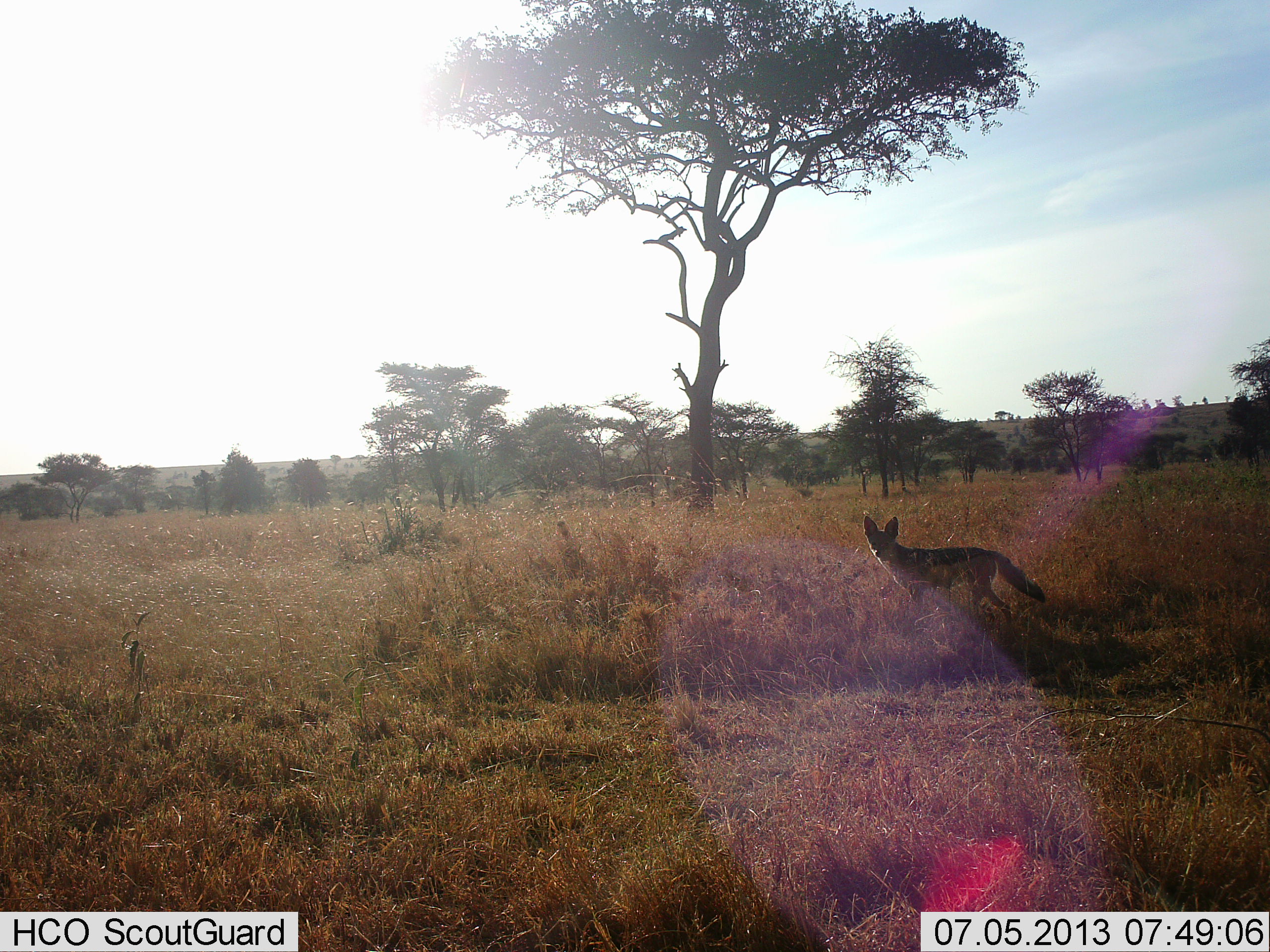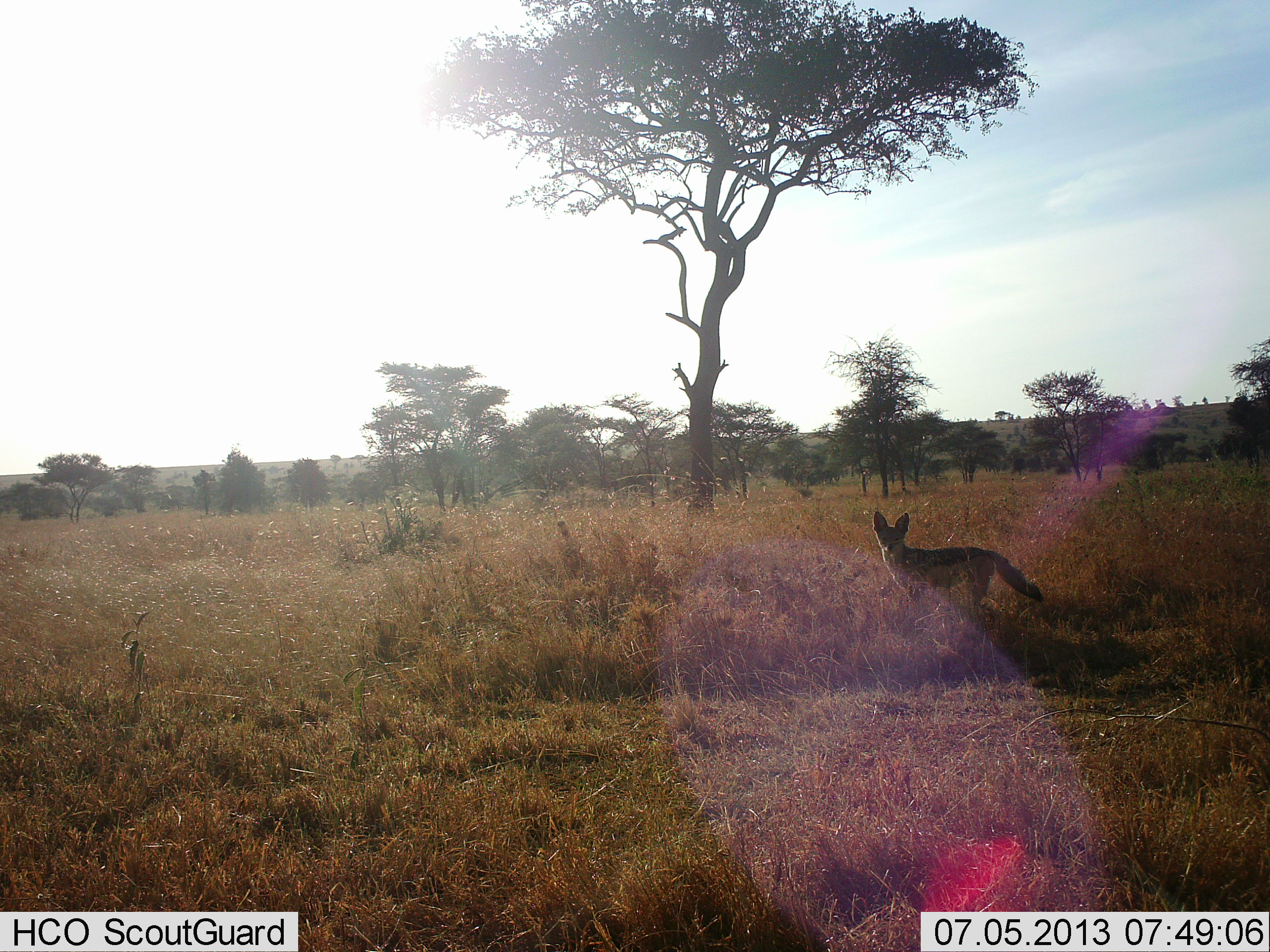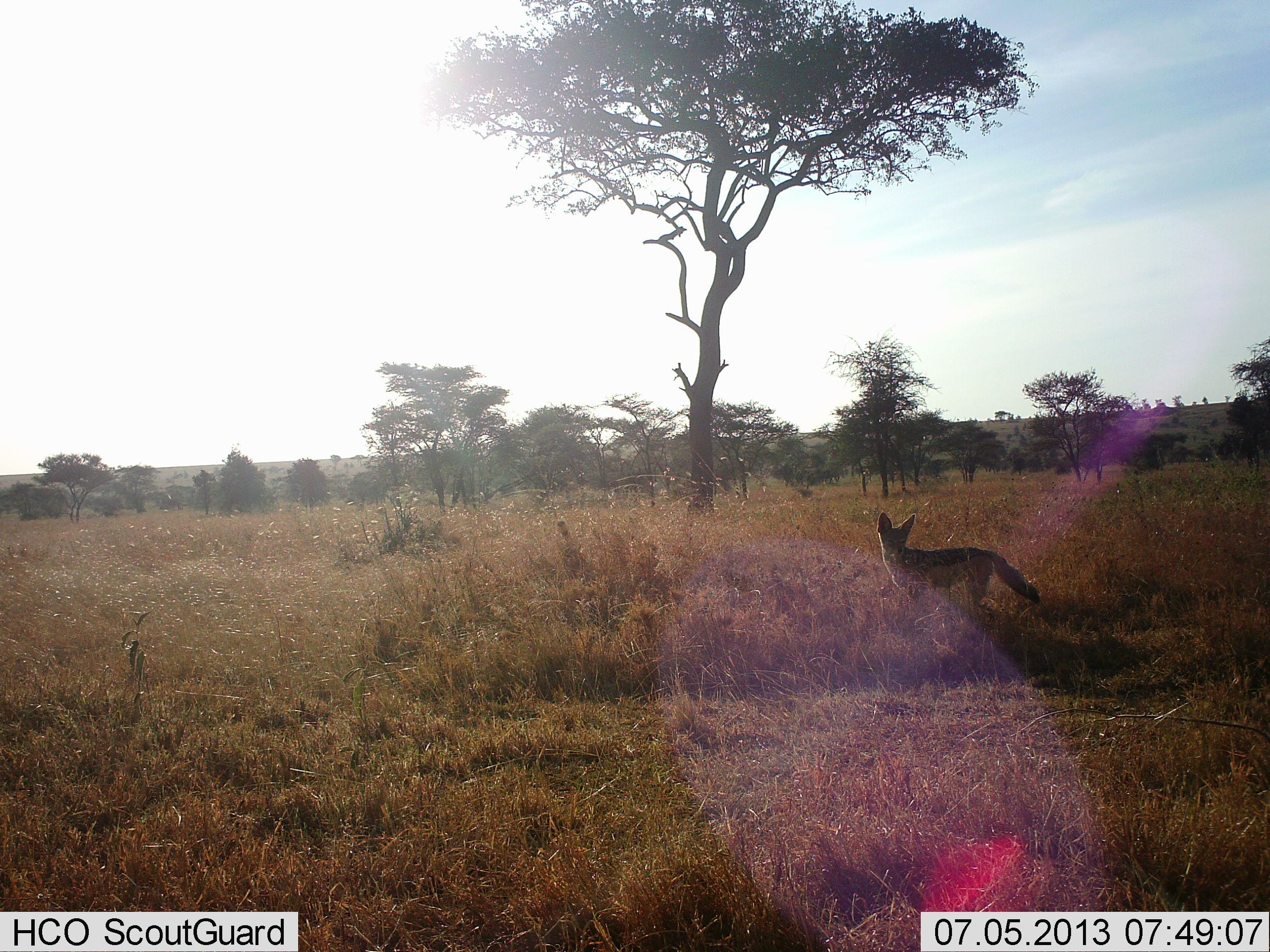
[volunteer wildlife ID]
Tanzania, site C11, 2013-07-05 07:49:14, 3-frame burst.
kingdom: Animalia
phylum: Chordata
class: Mammalia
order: Carnivora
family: Canidae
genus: Lupulella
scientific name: Lupulella mesomelas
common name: black-backed jackal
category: jackal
Jackal (black-backed jackal) (Lupulella mesomelas), count 1. Behavior (volunteer vote fractions): standing 100%, resting 0%, moving 0%, interacting 0%. Young present (vote fraction): 0%. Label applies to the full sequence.